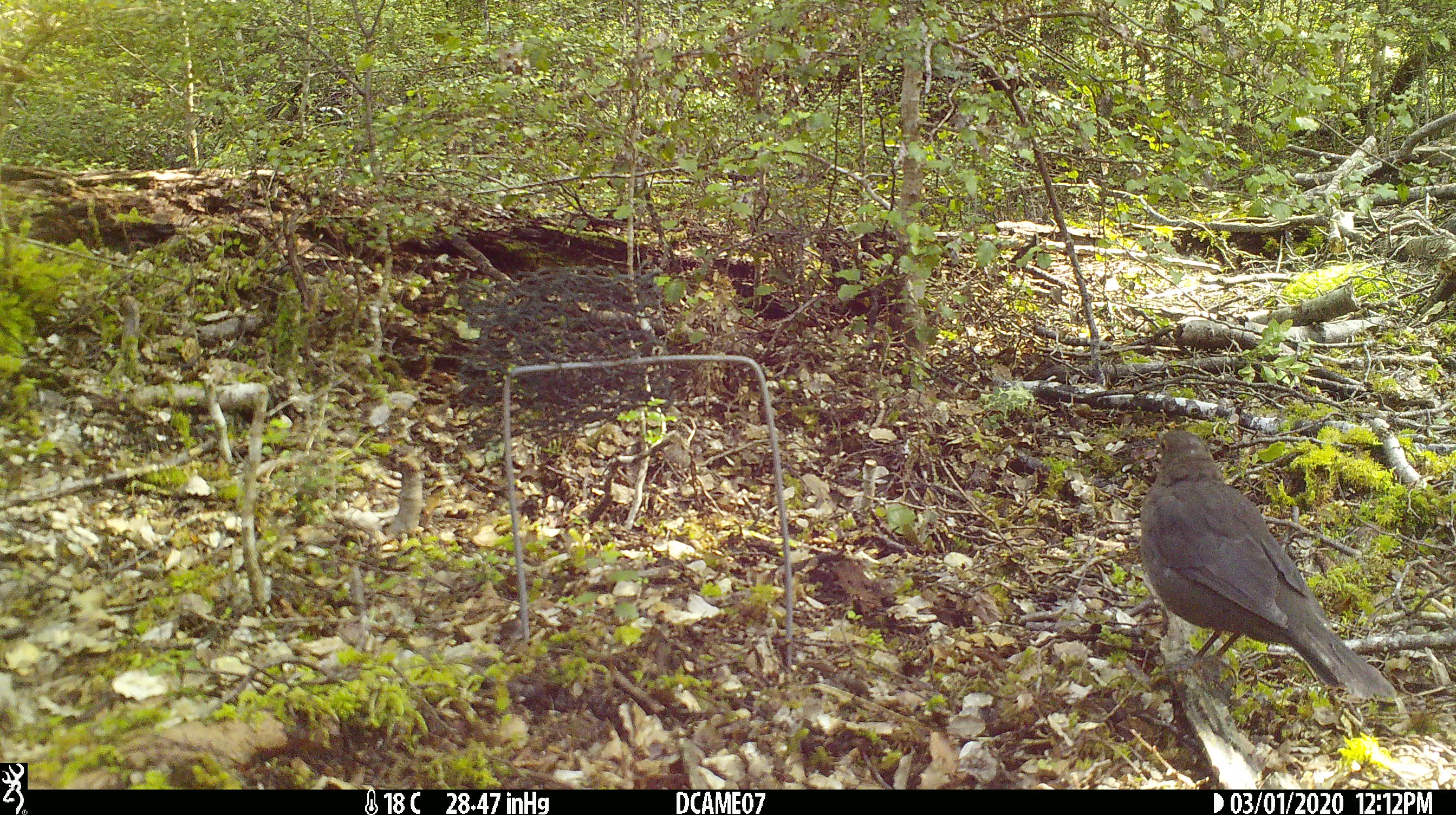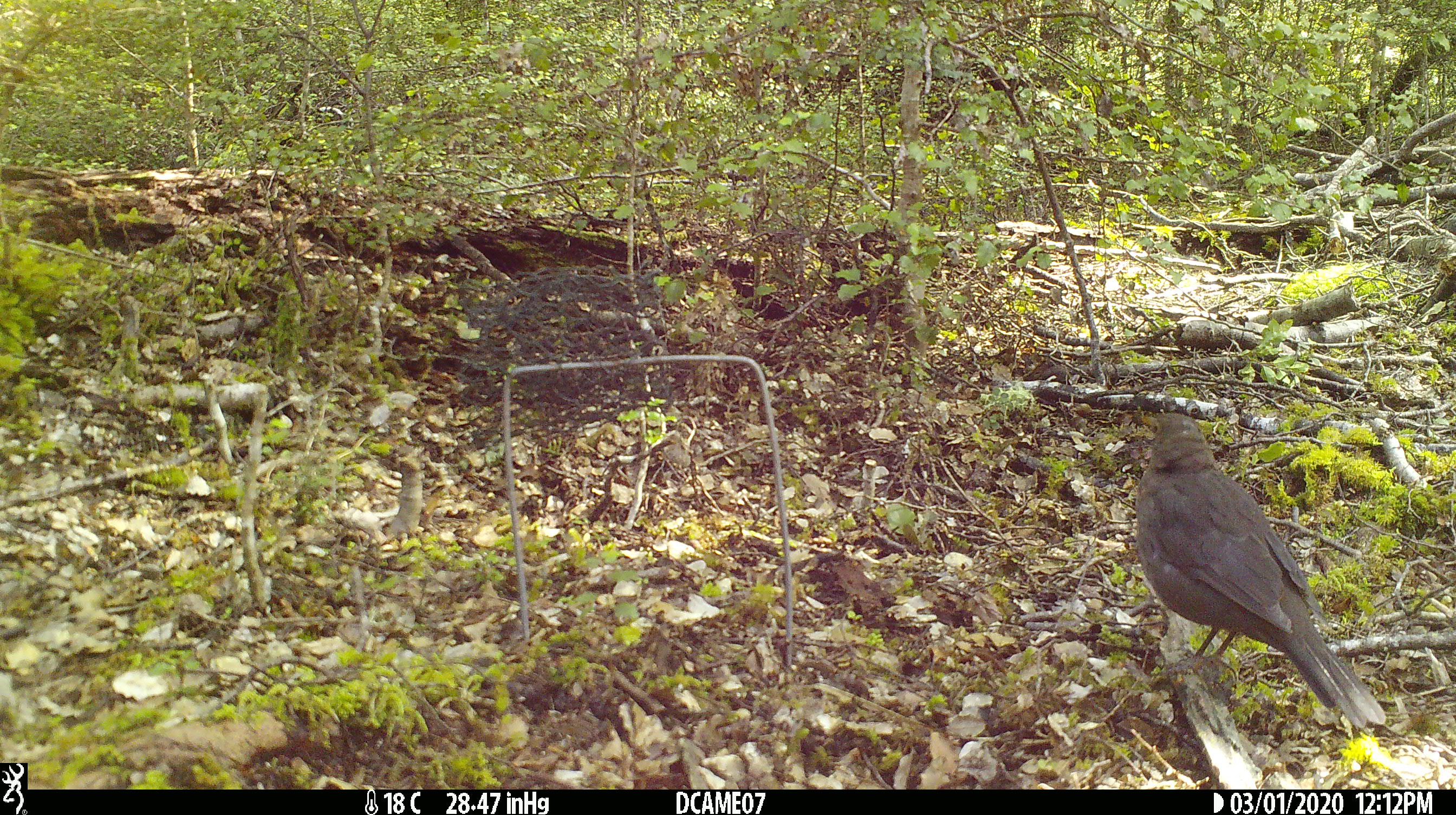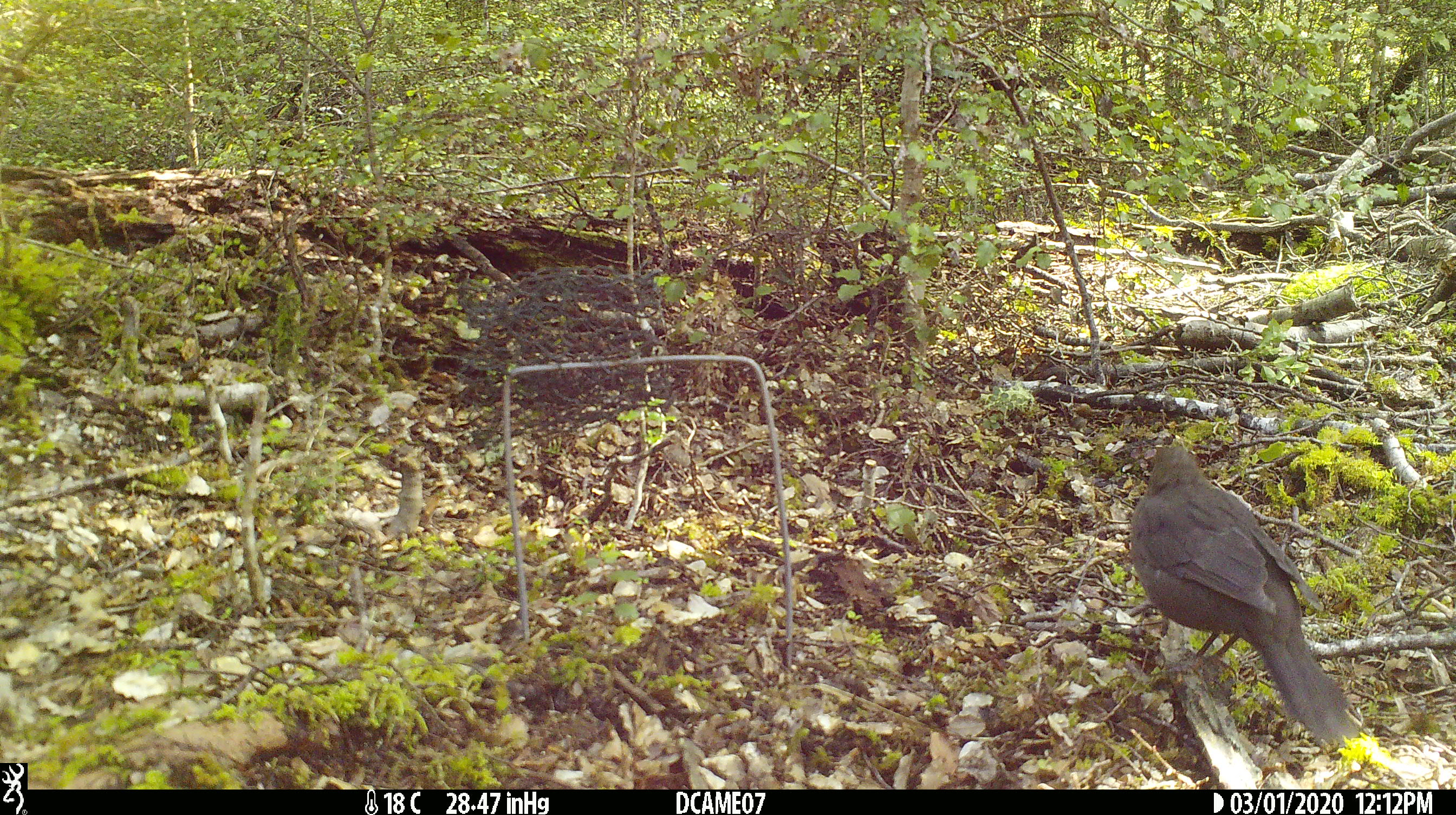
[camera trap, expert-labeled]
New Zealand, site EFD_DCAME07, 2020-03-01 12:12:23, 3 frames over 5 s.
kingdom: Animalia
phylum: Chordata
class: Aves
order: Passeriformes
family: Turdidae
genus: Turdus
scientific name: Turdus merula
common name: eurasian blackbird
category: blackbird